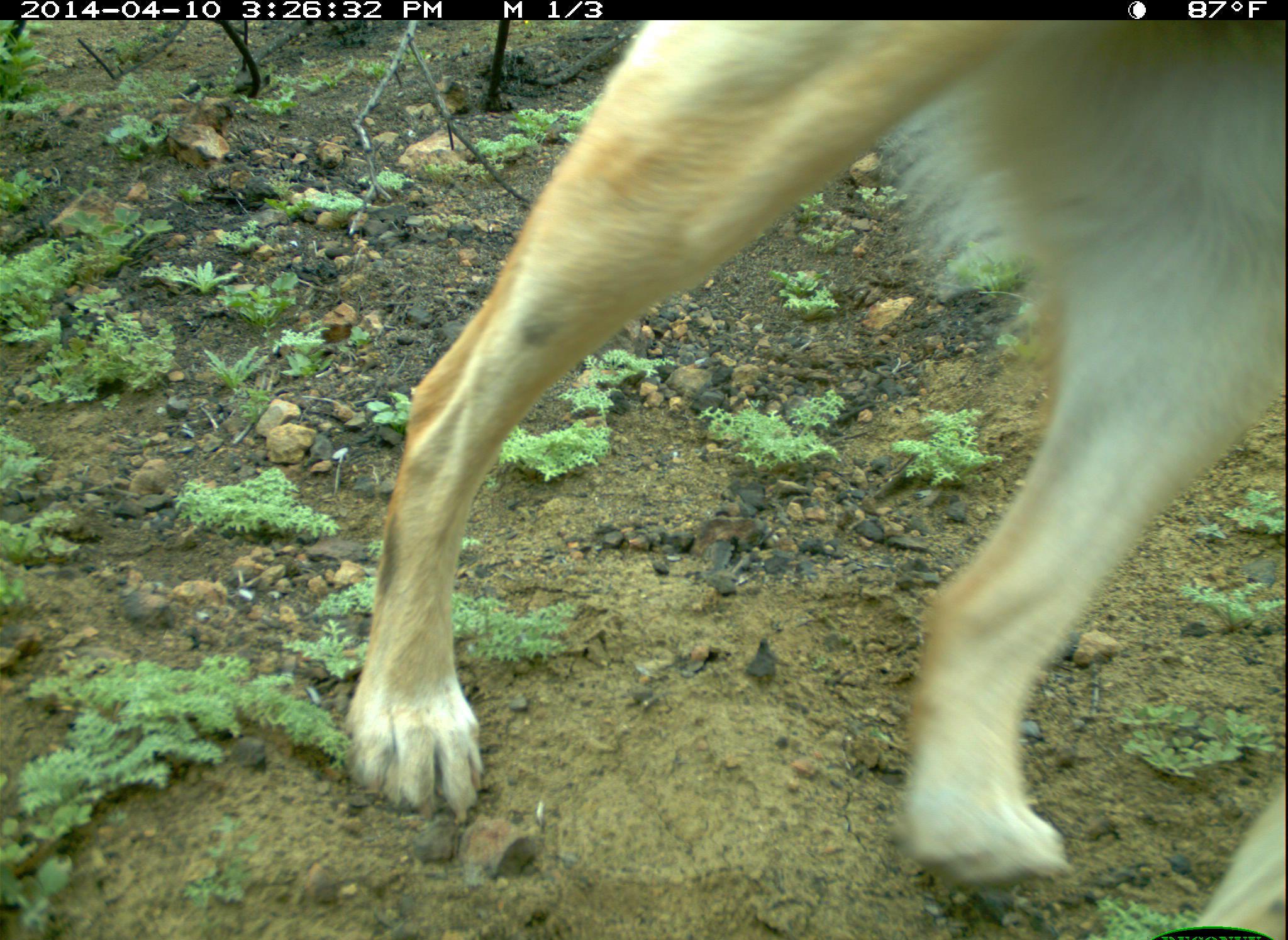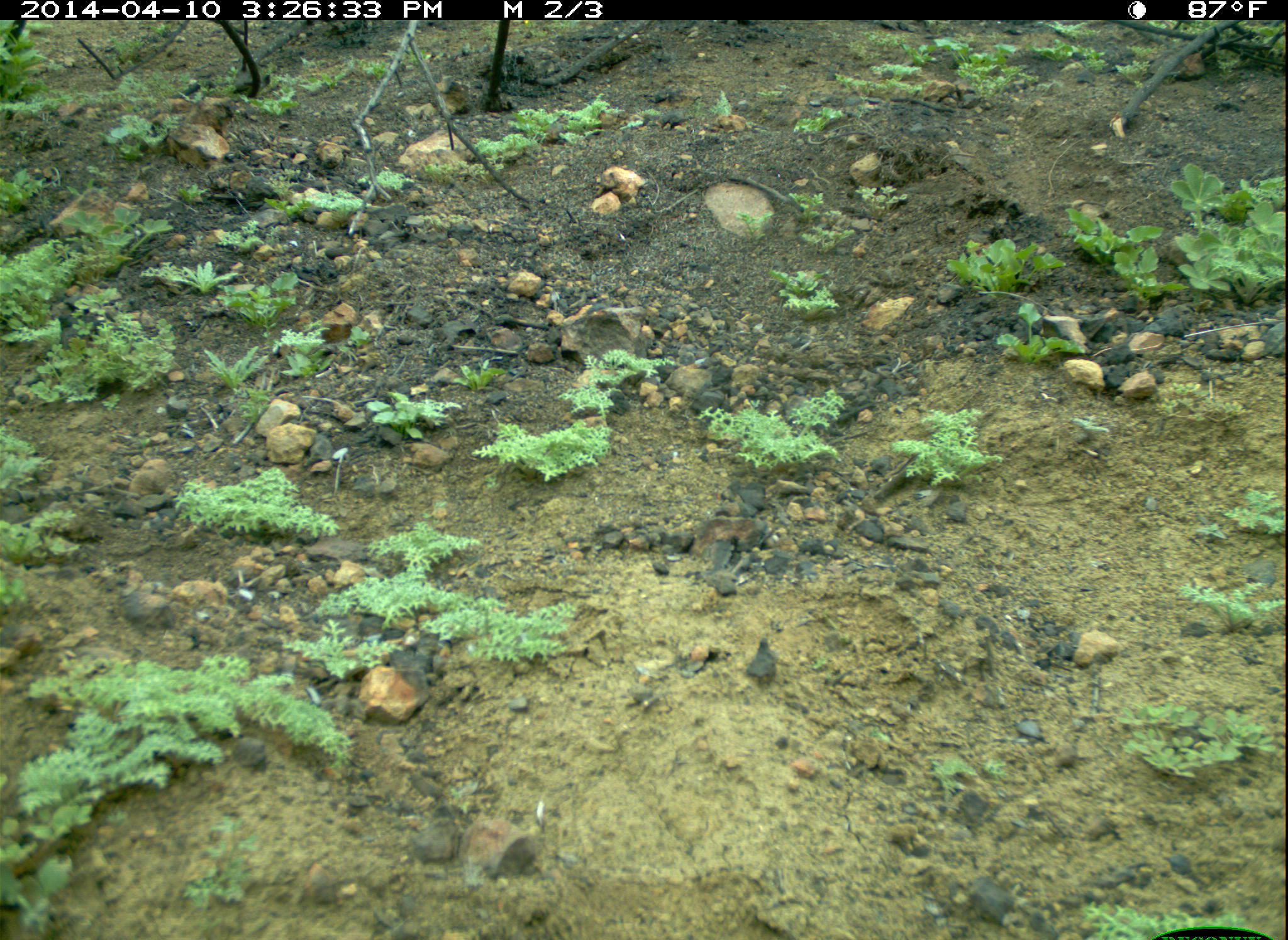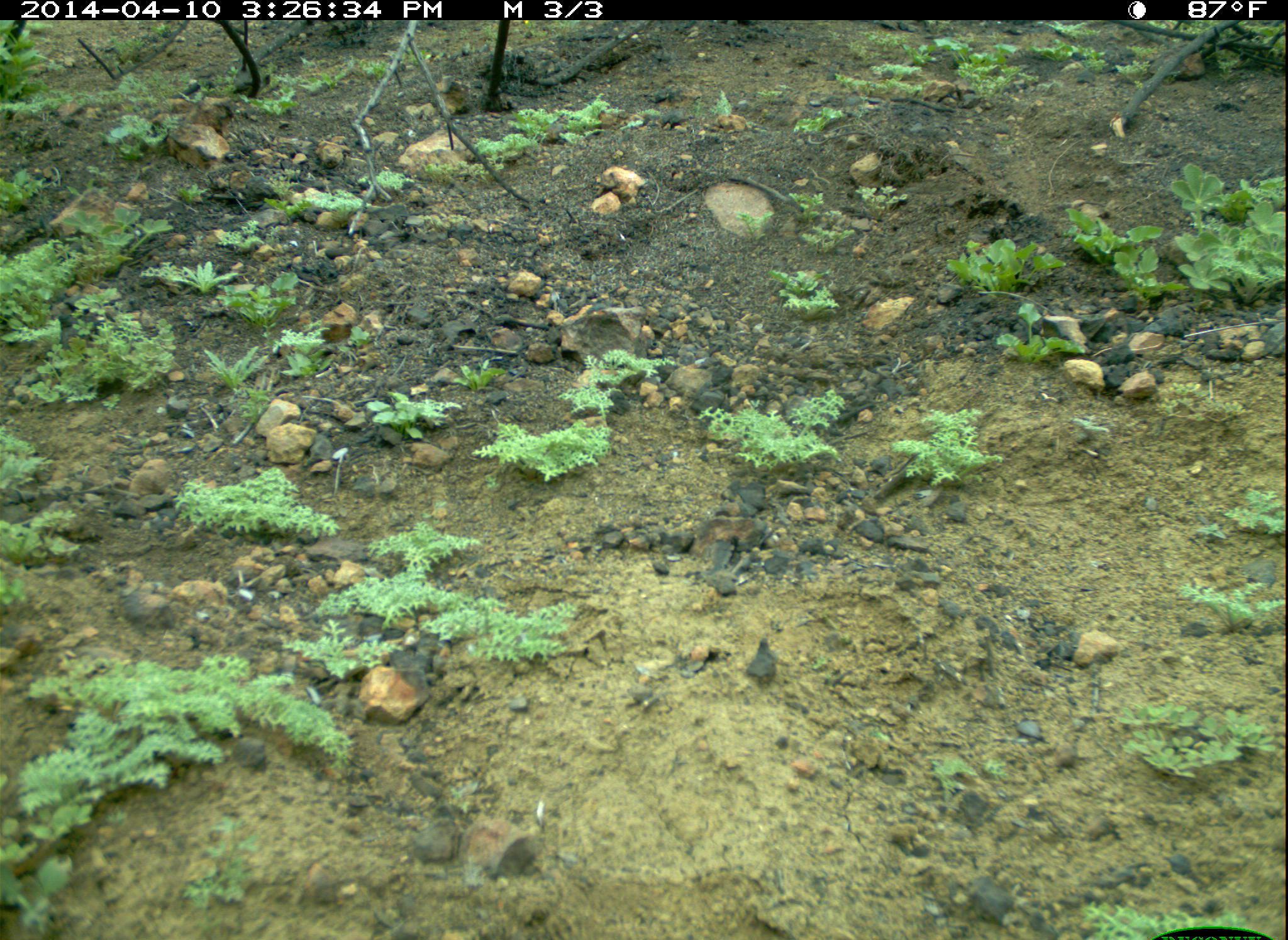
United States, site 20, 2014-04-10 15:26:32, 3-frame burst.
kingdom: Animalia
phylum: Chordata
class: Mammalia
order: Carnivora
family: Canidae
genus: Canis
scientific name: Canis familiaris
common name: domestic dog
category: dog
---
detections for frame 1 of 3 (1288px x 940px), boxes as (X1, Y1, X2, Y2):
dog: (340, 19, 1287, 940)